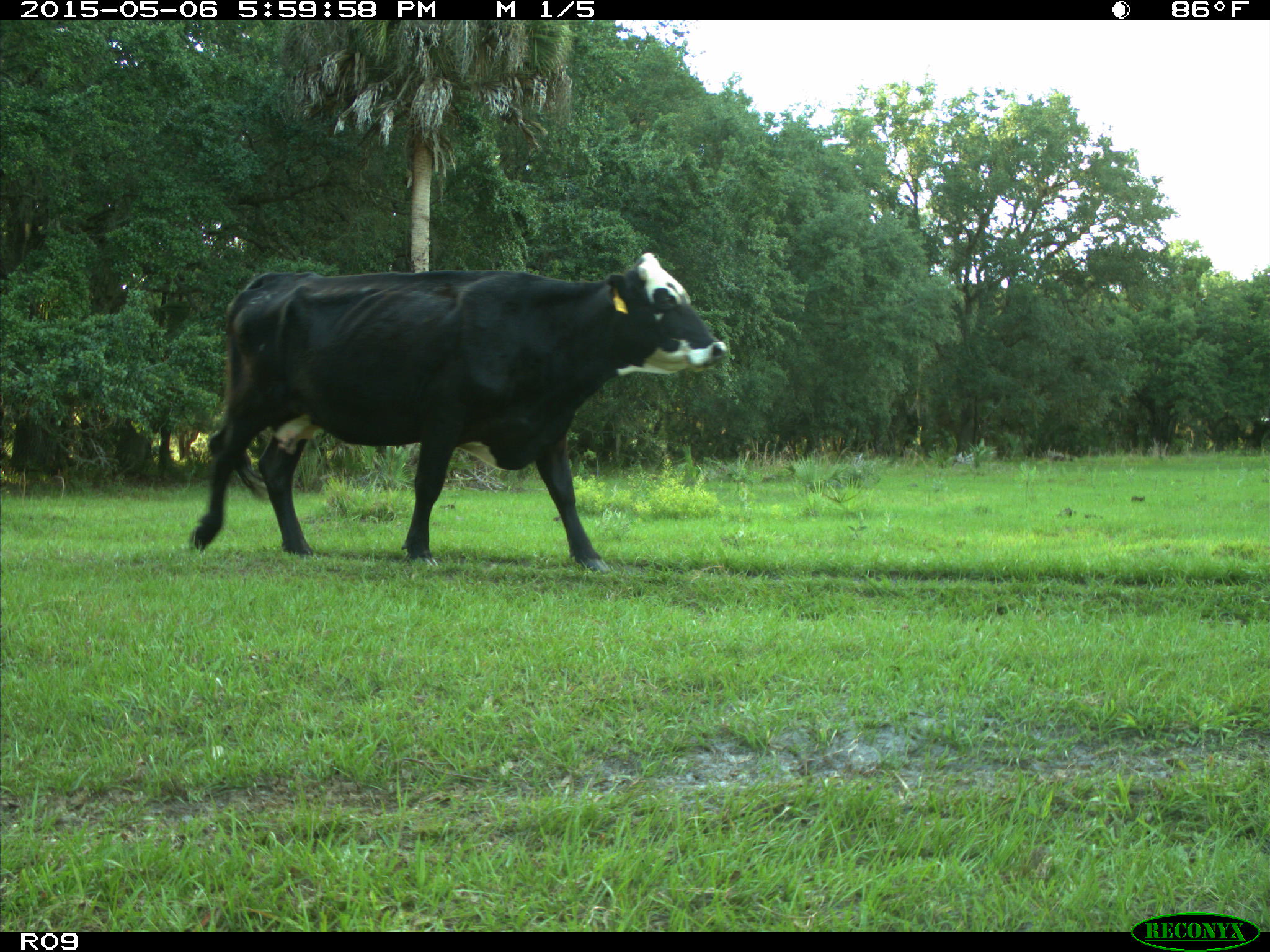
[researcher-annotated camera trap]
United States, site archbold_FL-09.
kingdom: Animalia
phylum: Chordata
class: Mammalia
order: Artiodactyla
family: Bovidae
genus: Bos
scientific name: Bos taurus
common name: domestic cow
Bos taurus (domestic cow).